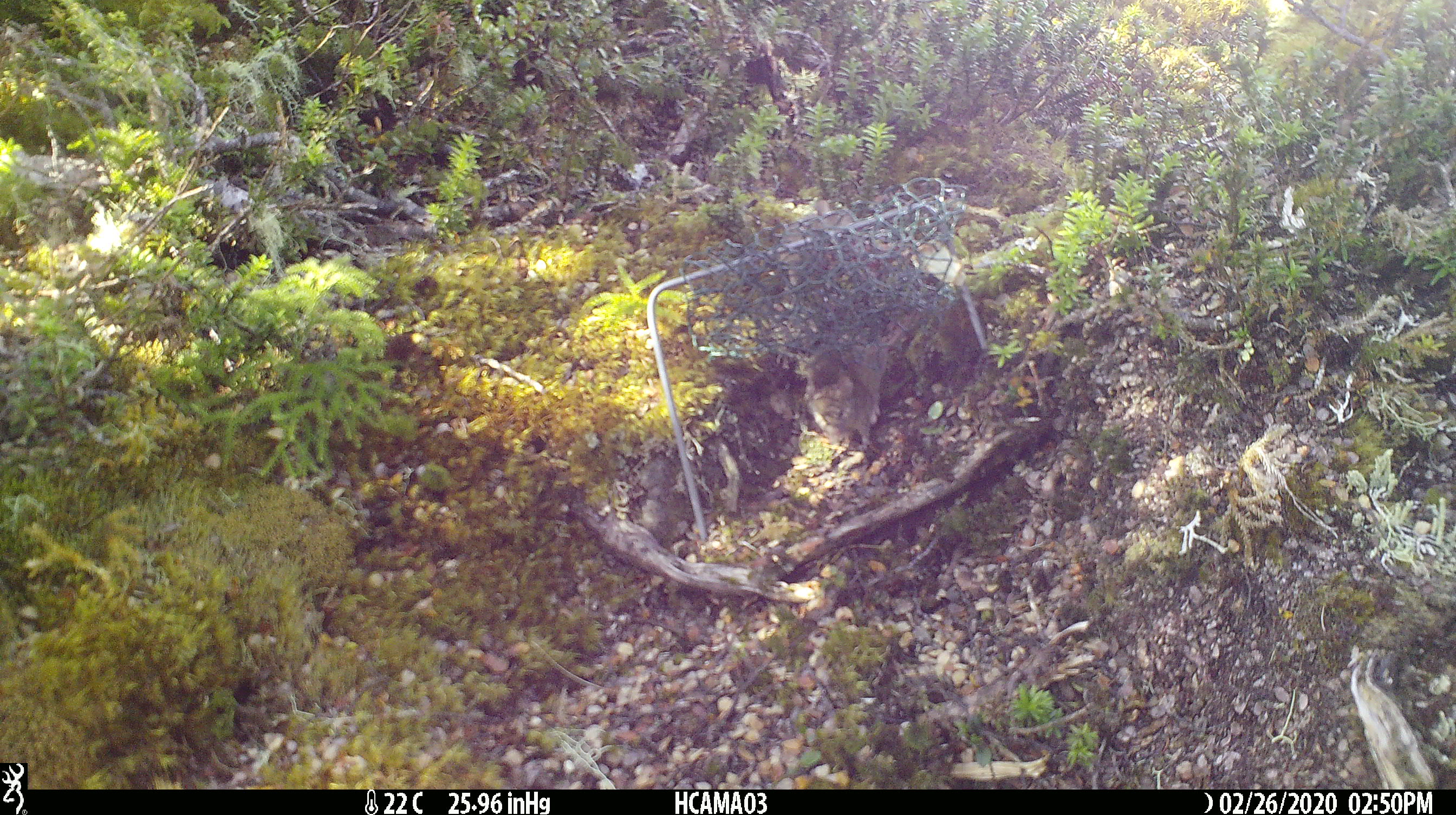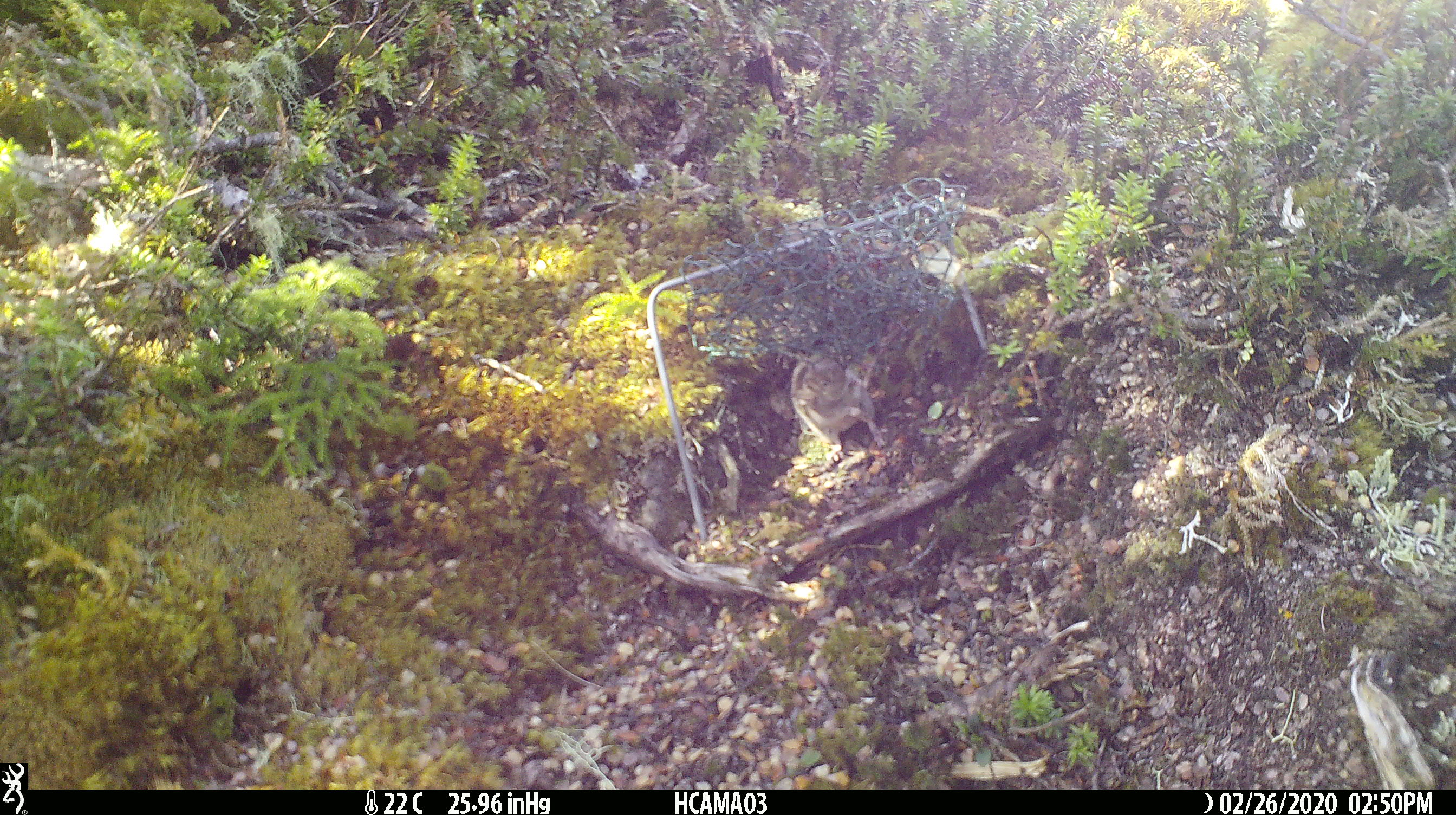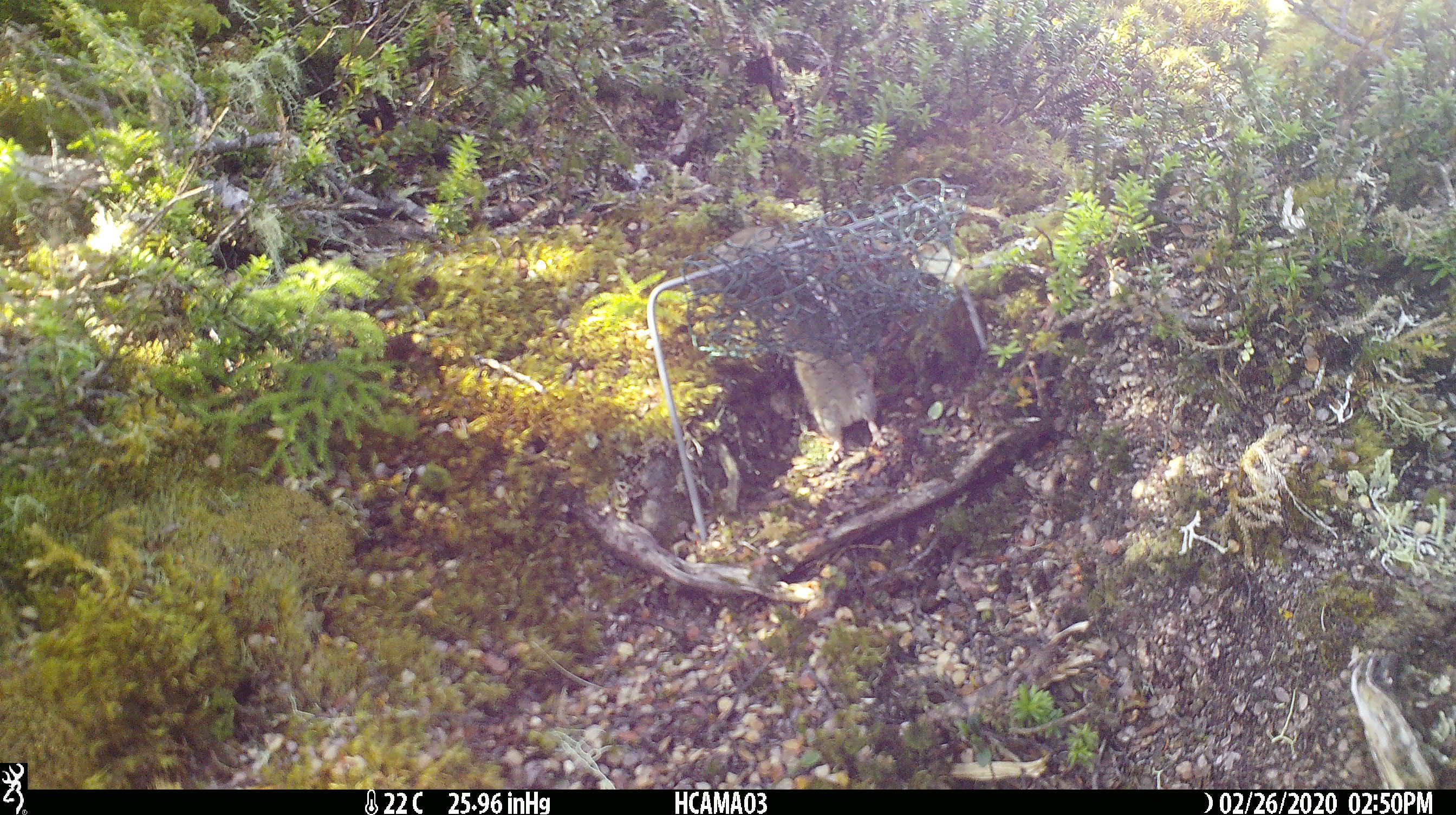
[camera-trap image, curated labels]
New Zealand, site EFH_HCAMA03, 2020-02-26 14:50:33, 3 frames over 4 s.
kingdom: Animalia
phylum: Chordata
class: Mammalia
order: Rodentia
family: Muridae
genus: Mus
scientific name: Mus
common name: mouse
Mouse (Mus).